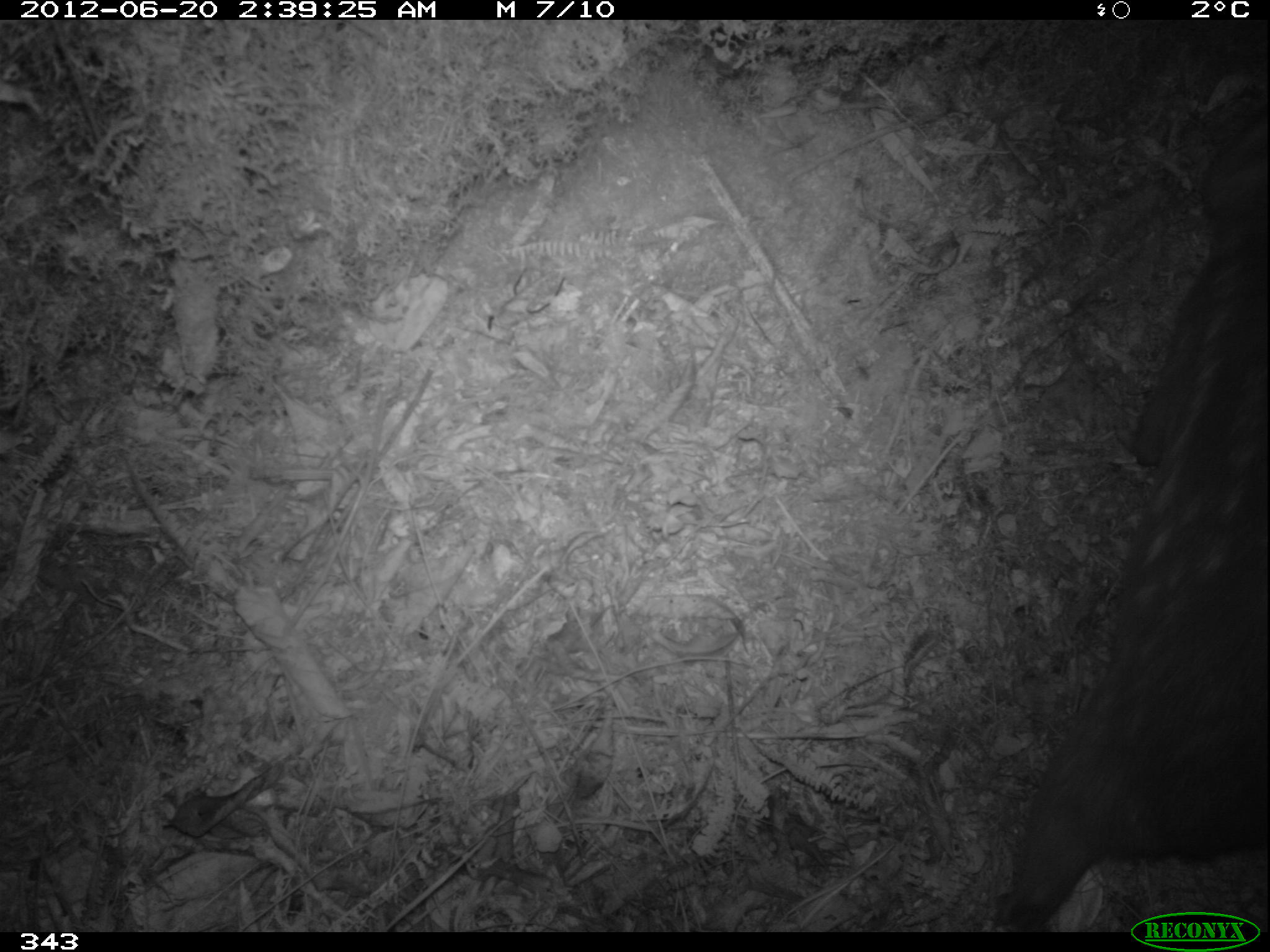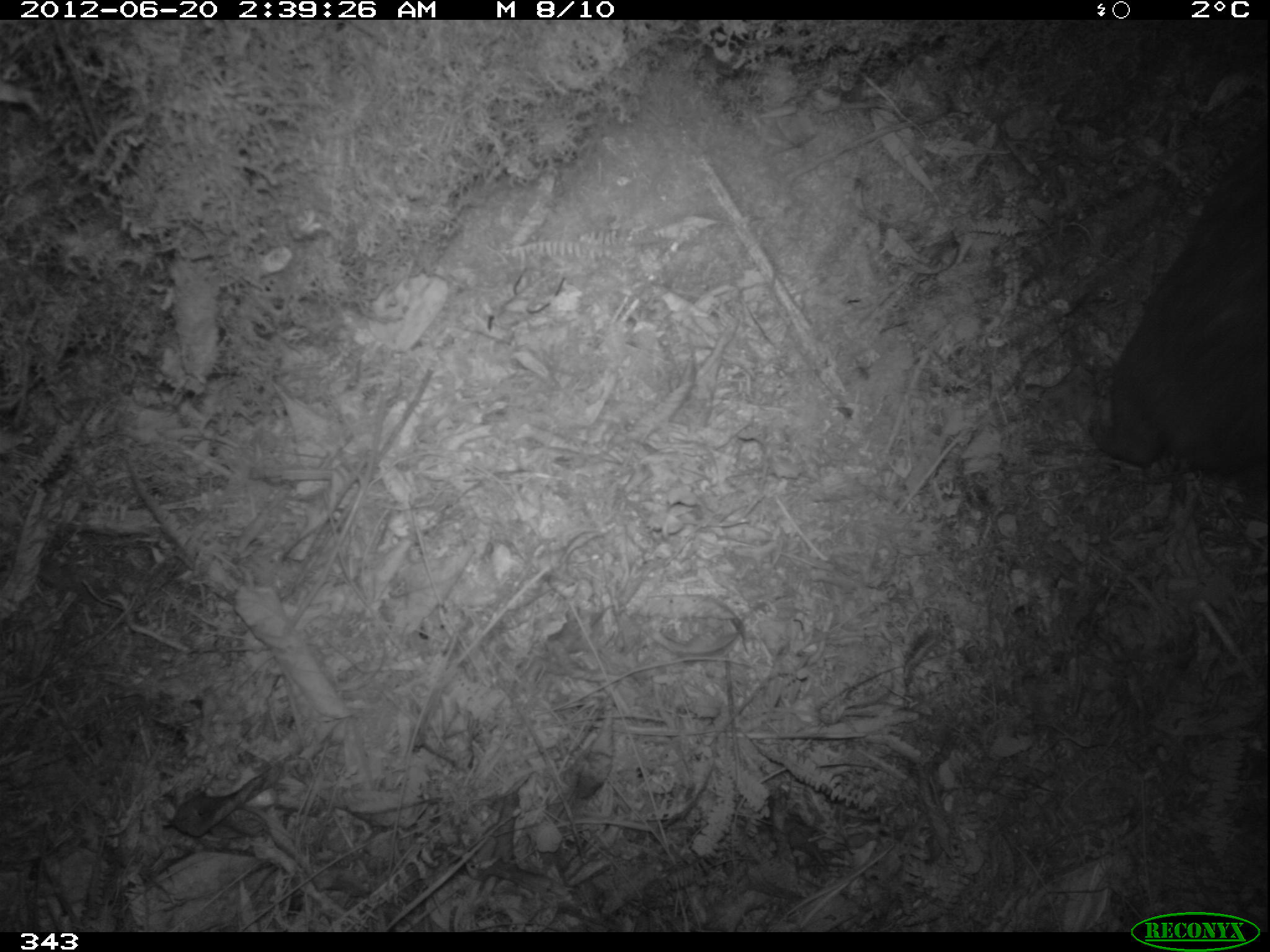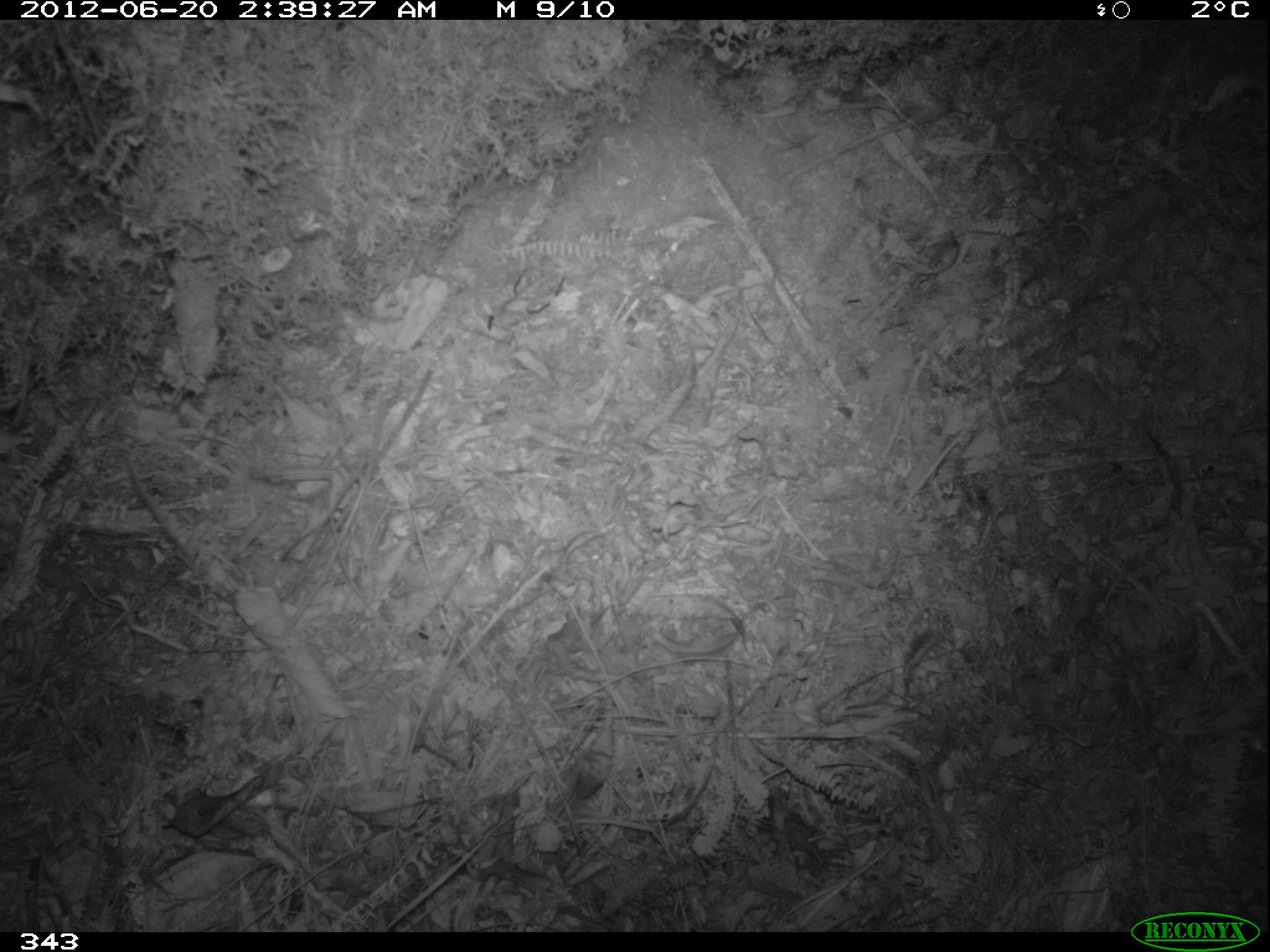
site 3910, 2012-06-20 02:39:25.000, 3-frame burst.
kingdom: Animalia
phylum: Chordata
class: Mammalia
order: Rodentia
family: Cuniculidae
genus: Cuniculus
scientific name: Cuniculus taczanowskii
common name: mountain paca